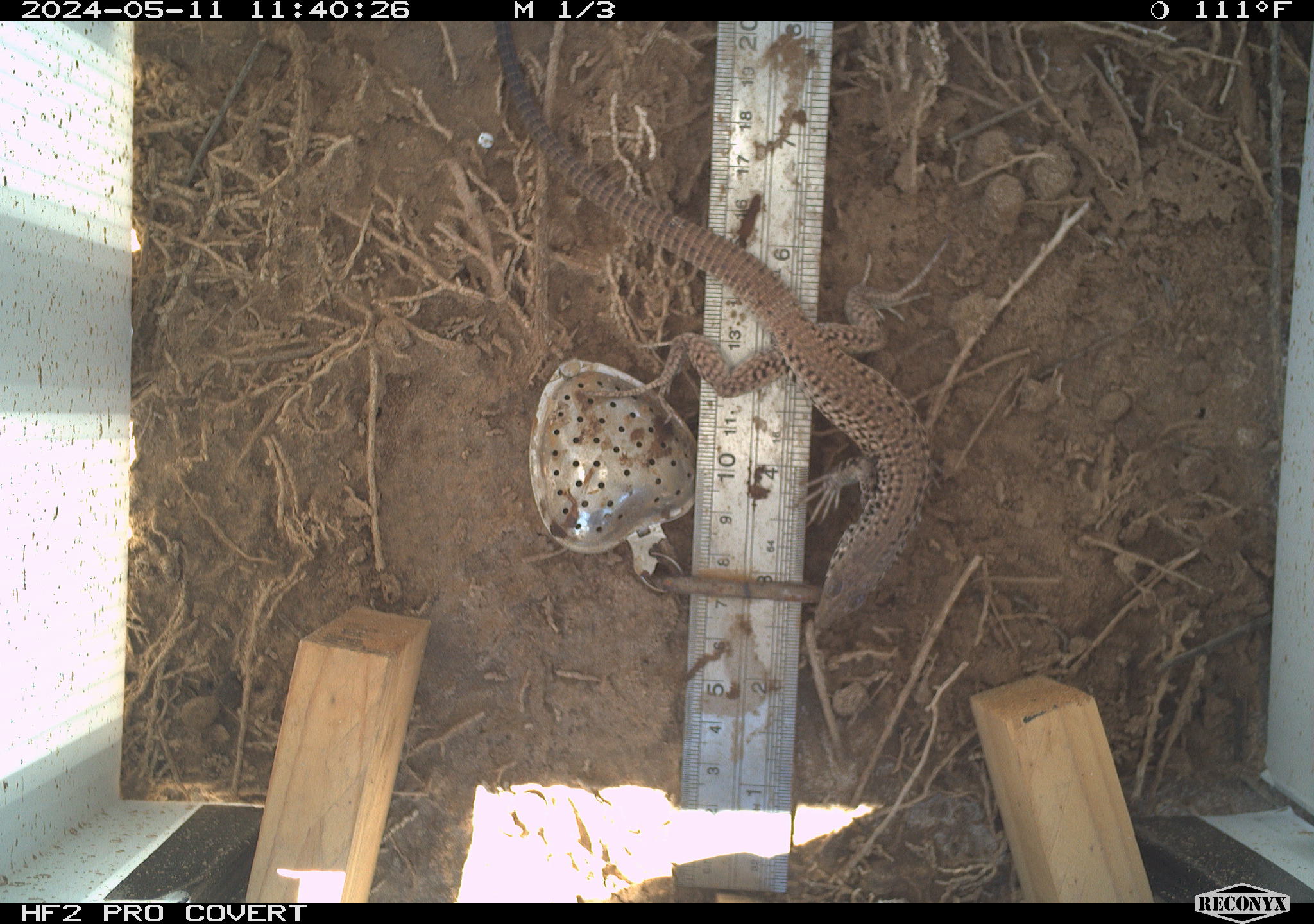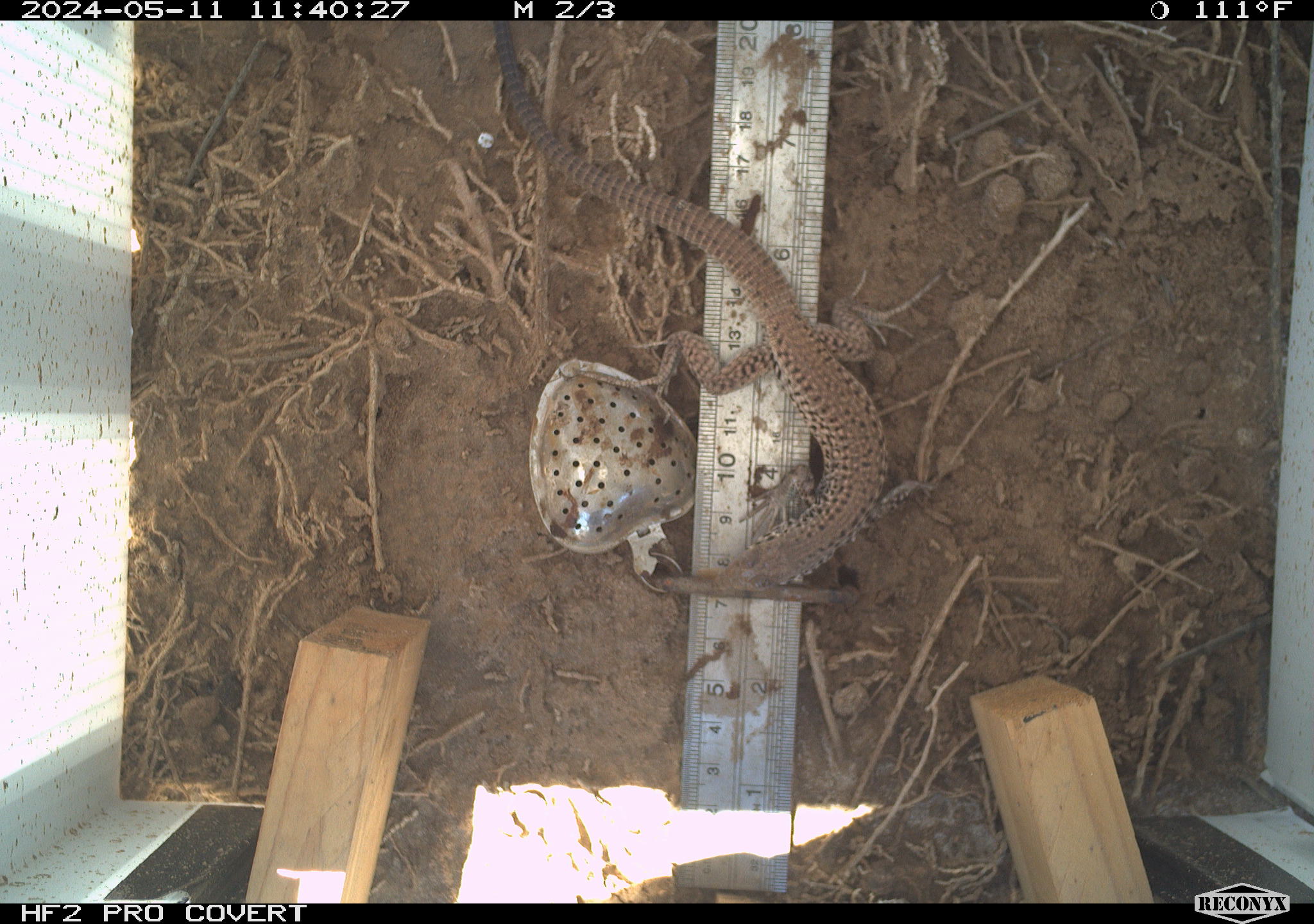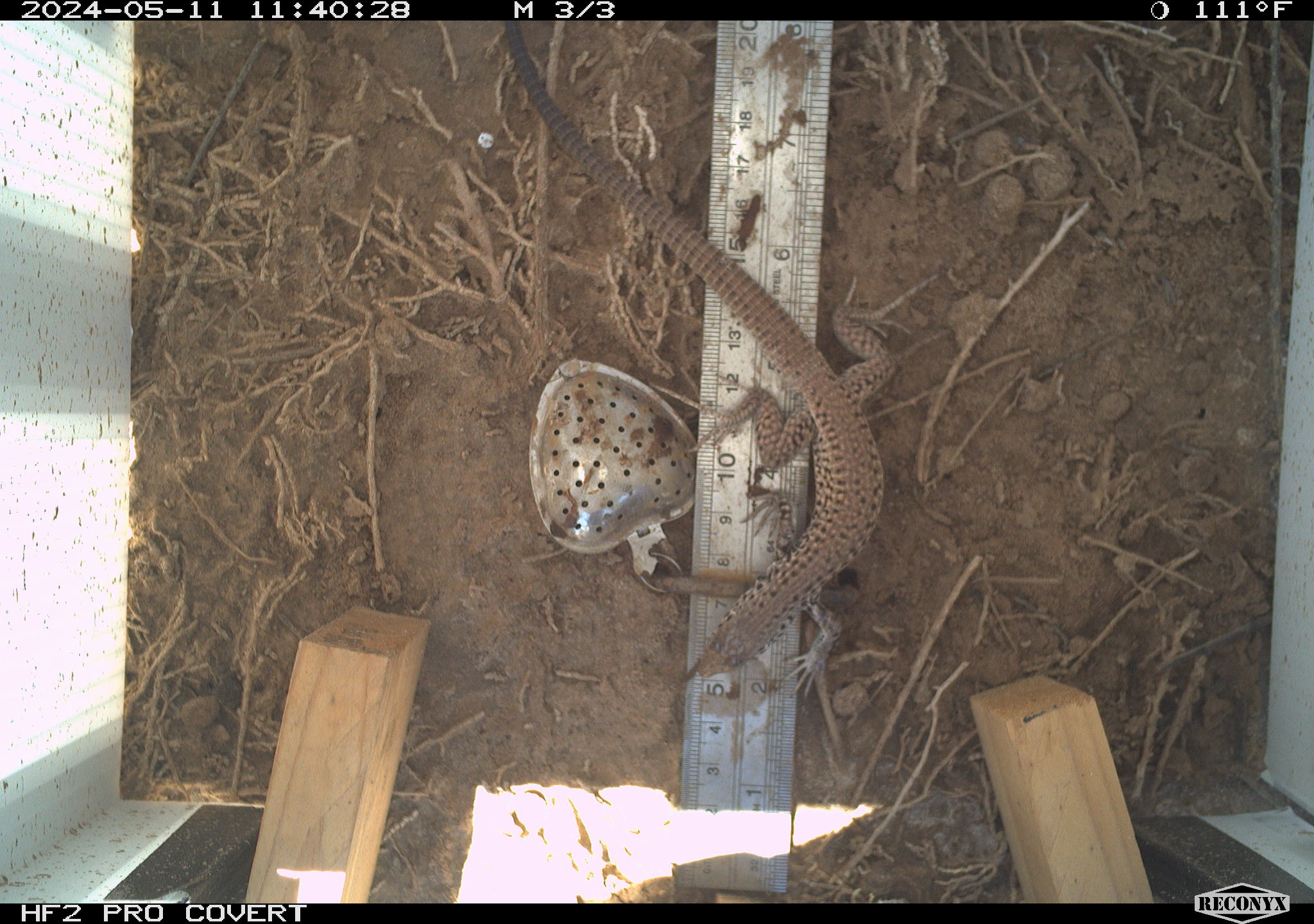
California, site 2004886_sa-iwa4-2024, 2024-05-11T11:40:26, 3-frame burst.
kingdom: Animalia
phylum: Chordata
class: Reptilia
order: Squamata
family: Teiidae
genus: Aspidoscelis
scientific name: Aspidoscelis tigris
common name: western whiptail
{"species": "western whiptail (Aspidoscelis tigris)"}